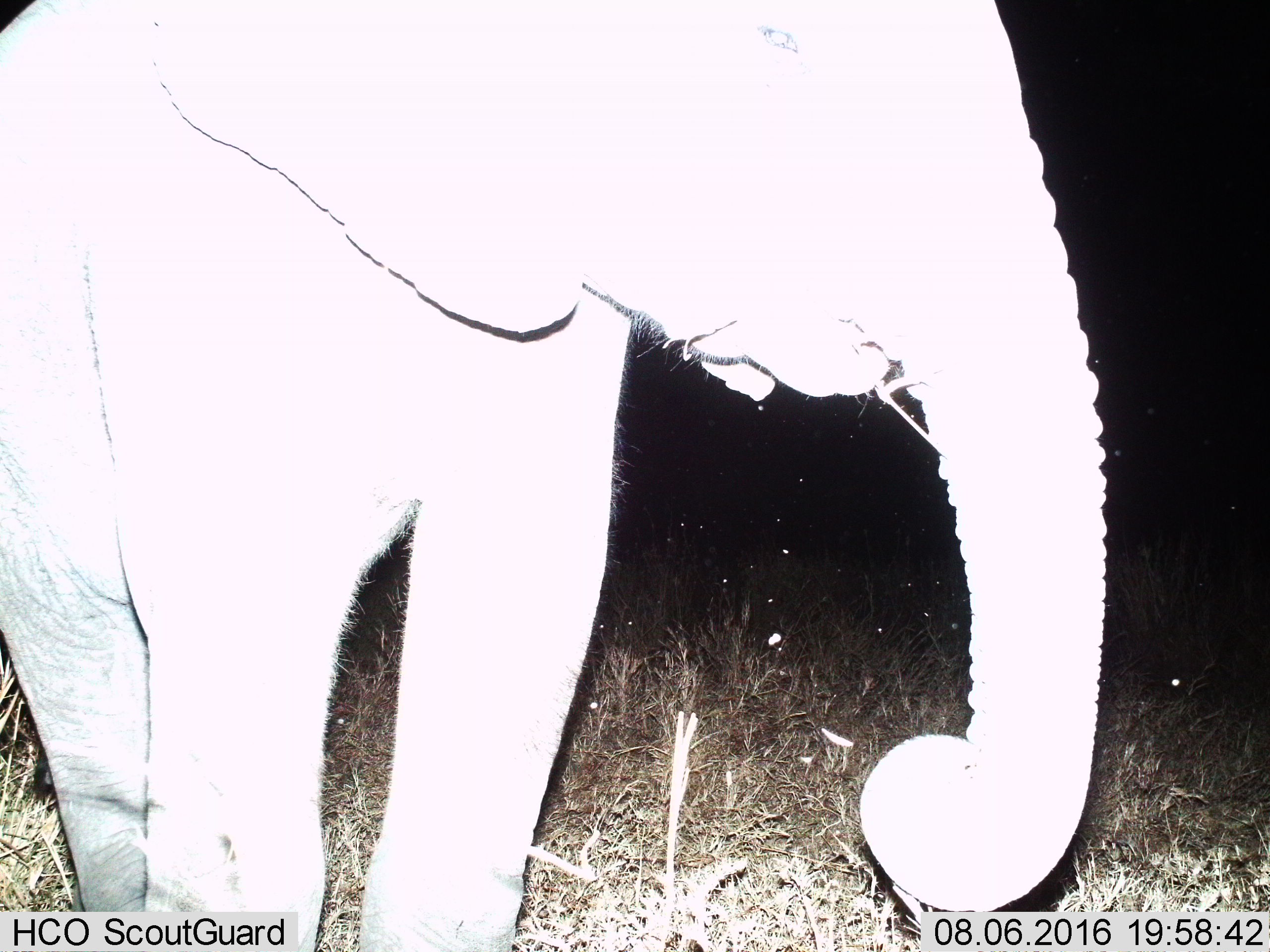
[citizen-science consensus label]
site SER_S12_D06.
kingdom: Animalia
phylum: Chordata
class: Mammalia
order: Proboscidea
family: Elephantidae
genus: Loxodonta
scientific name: Loxodonta africana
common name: african bush elephant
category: elephant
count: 1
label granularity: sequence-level